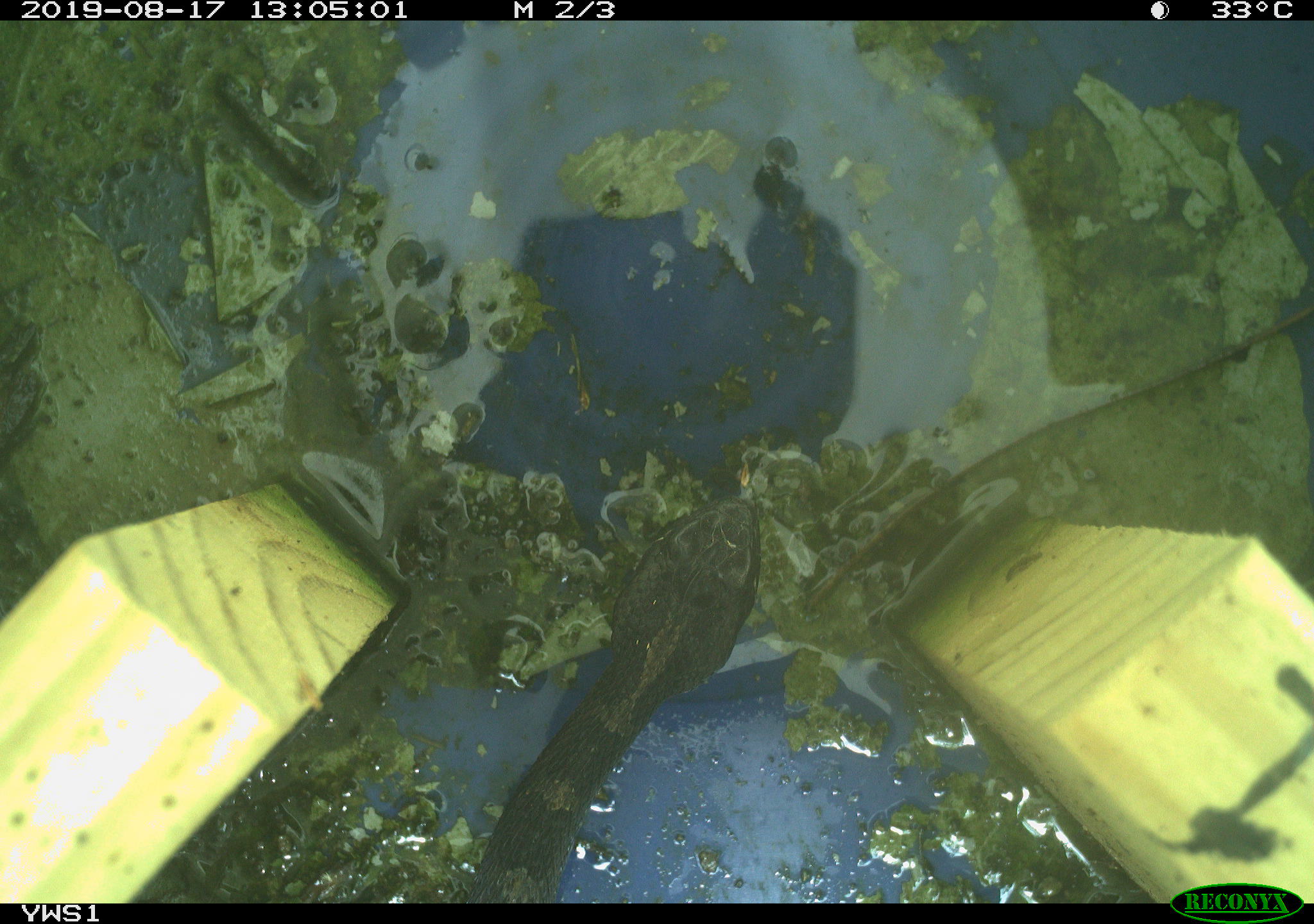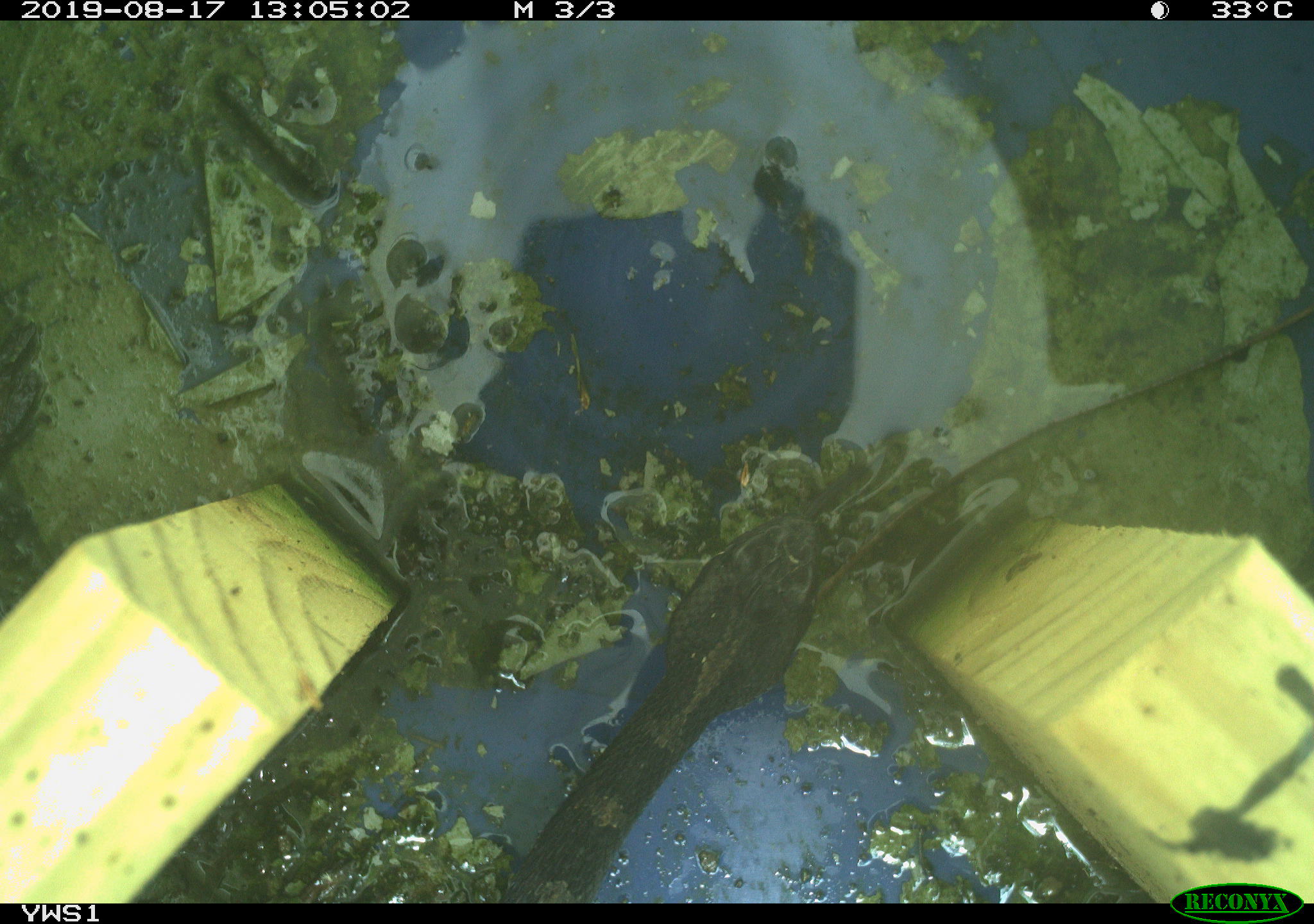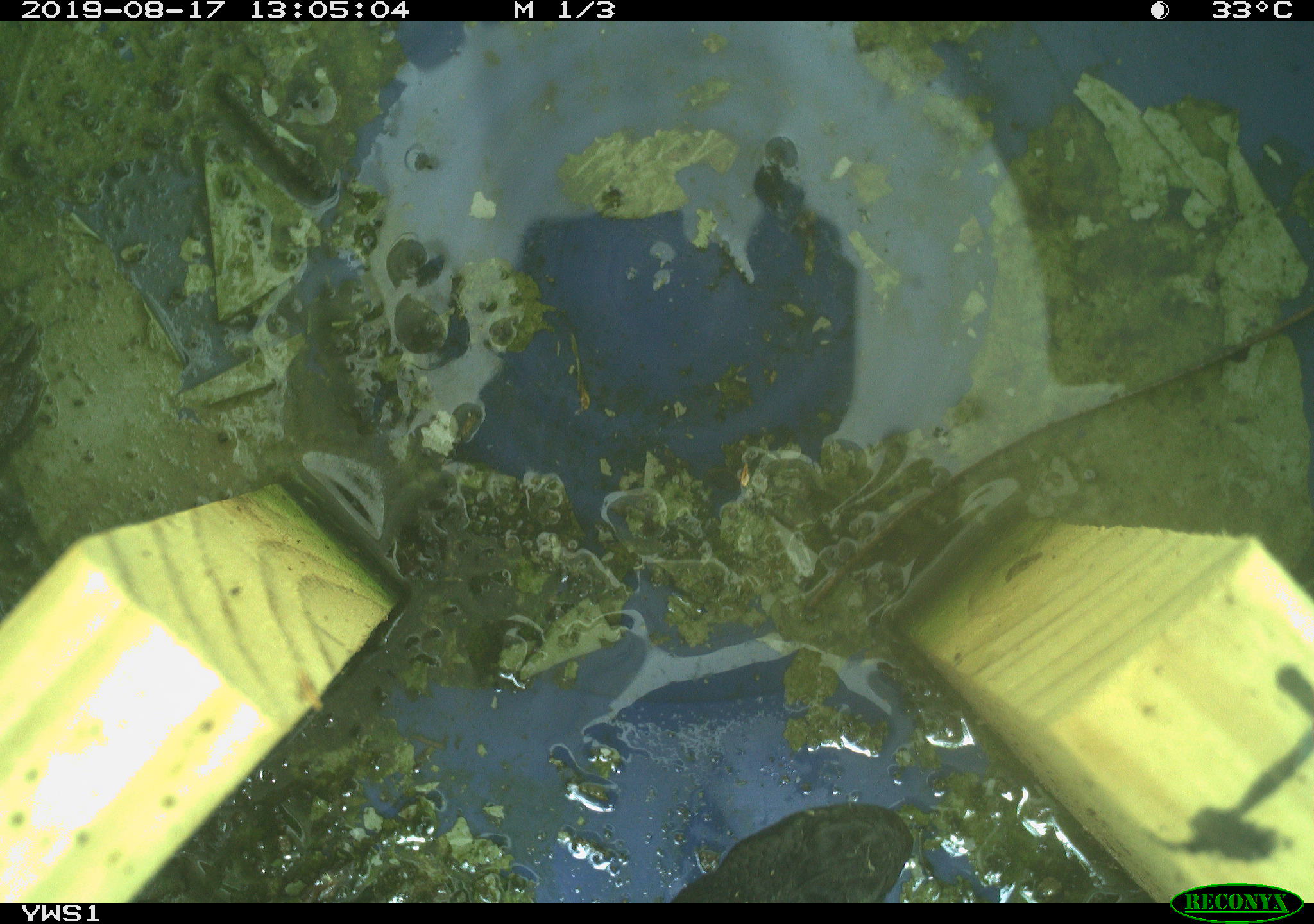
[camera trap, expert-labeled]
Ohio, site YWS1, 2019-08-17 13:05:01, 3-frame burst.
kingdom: Animalia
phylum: Chordata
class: Reptilia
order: Squamata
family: Viperidae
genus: Sistrurus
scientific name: Sistrurus catenatus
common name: eastern massasauga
Eastern massasauga (Sistrurus catenatus).